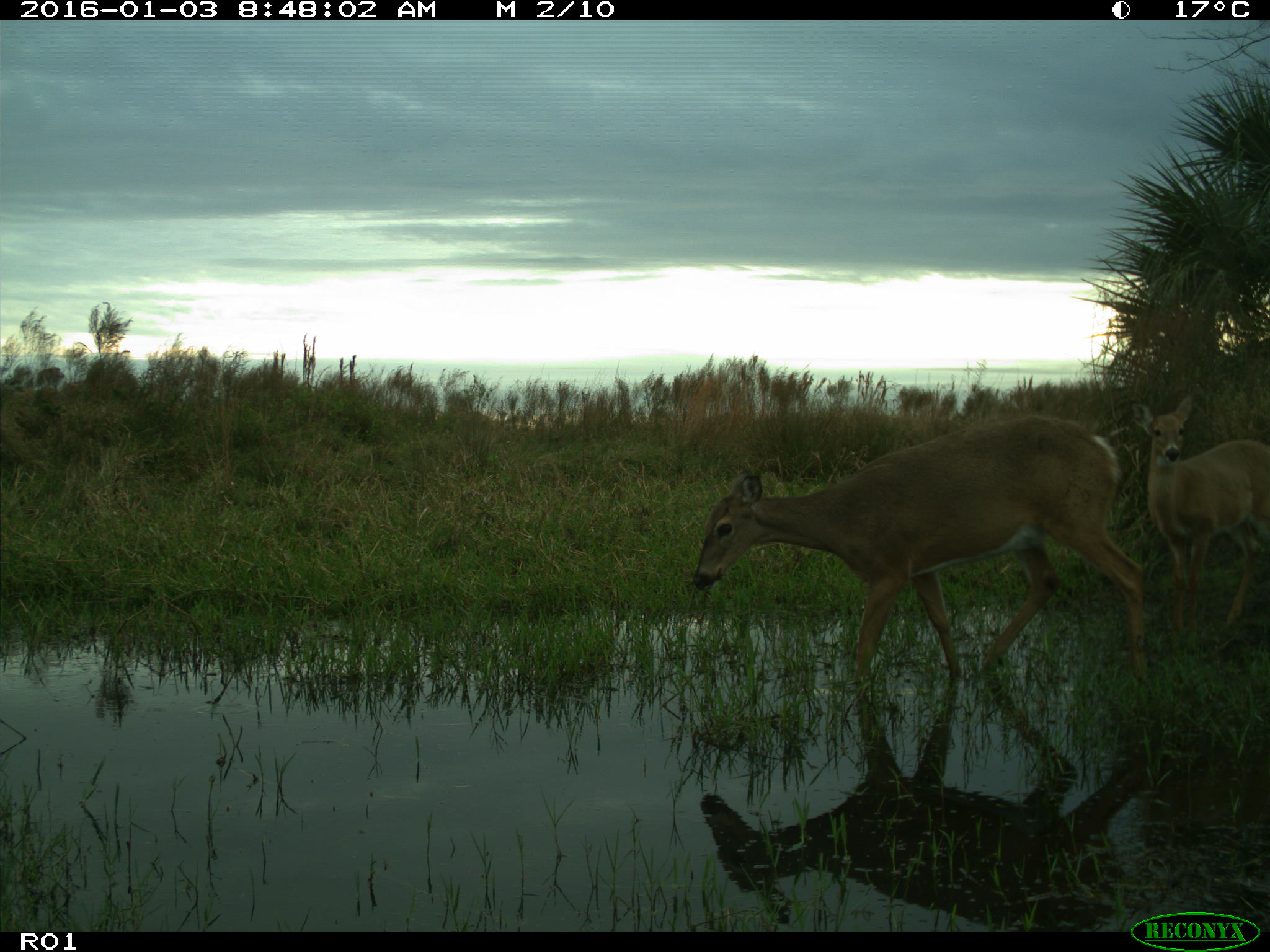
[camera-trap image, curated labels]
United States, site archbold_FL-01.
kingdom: Animalia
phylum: Chordata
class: Mammalia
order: Artiodactyla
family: Cervidae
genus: Odocoileus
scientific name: Odocoileus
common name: deer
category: unidentified deer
Unidentified deer (deer) (Odocoileus).